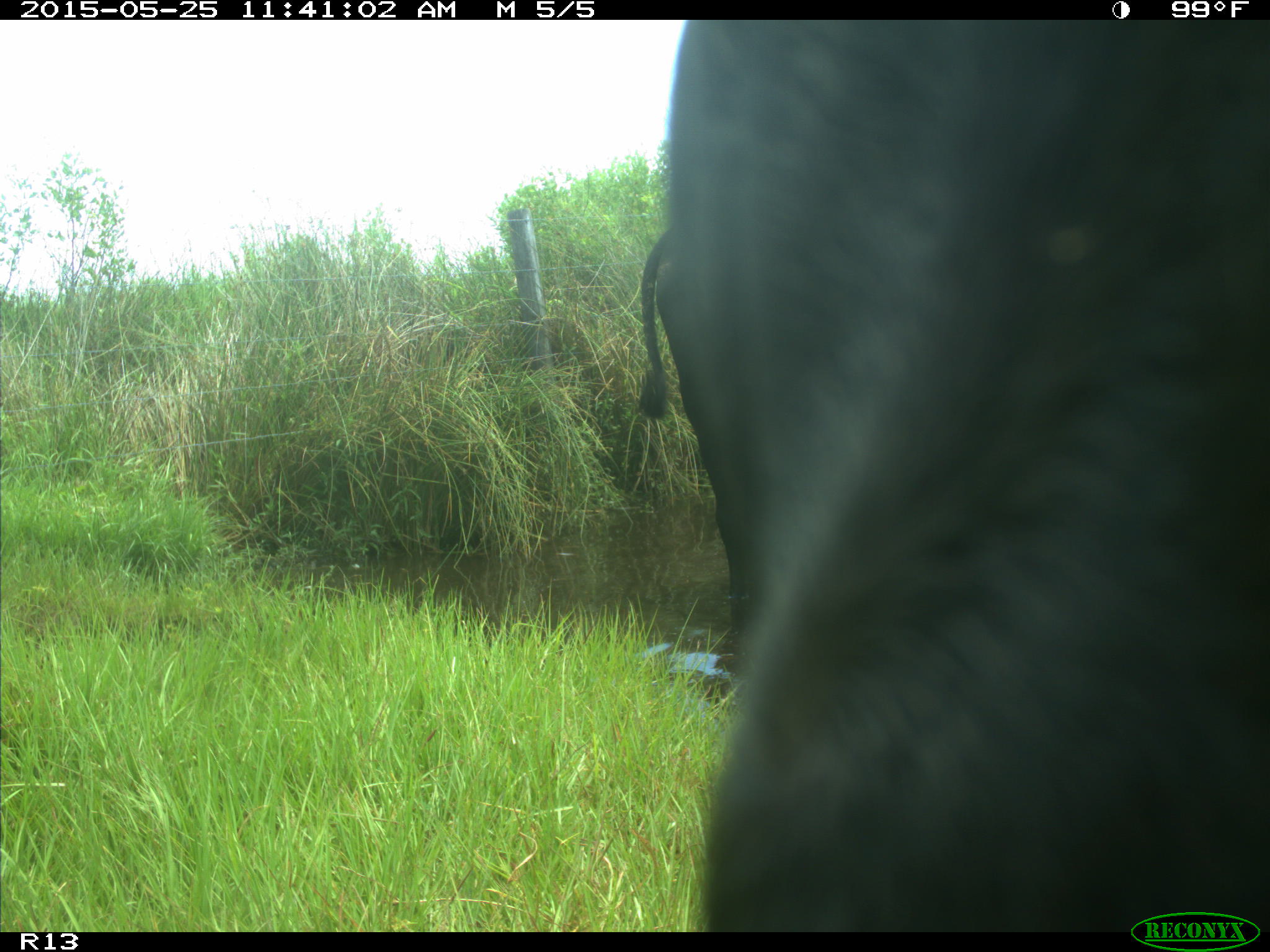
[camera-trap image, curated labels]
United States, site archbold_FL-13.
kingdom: Animalia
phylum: Chordata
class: Mammalia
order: Artiodactyla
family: Bovidae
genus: Bos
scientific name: Bos taurus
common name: domestic cow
Bos taurus (domestic cow).